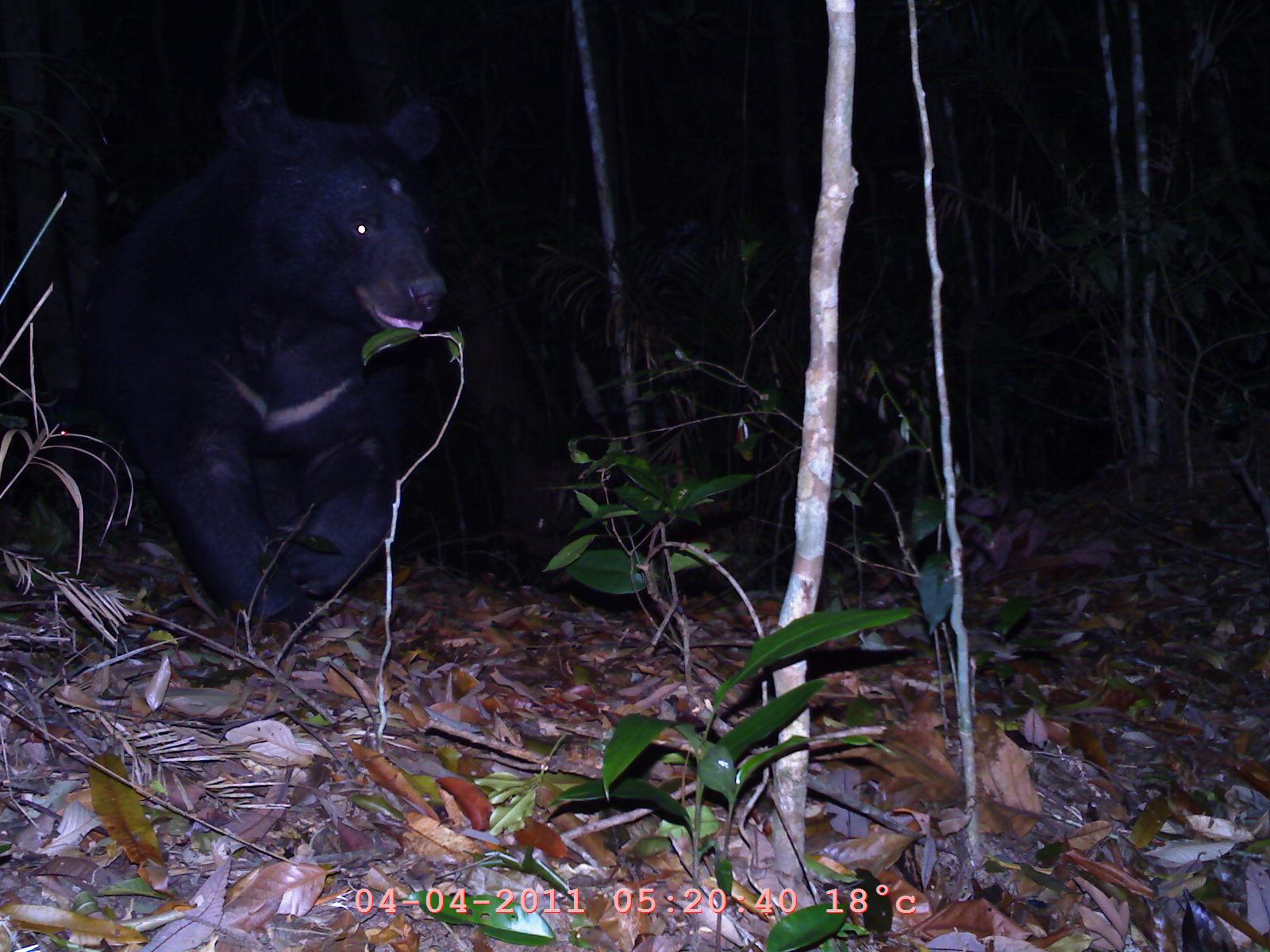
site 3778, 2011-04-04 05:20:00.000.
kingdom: Animalia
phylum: Chordata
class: Mammalia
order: Carnivora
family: Ursidae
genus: Ursus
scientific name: Ursus thibetanus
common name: asian black bear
Ursus thibetanus (asian black bear), count 1.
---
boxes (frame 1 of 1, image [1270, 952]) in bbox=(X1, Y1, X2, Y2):
ursus thibetanus: bbox=(78, 72, 449, 638)